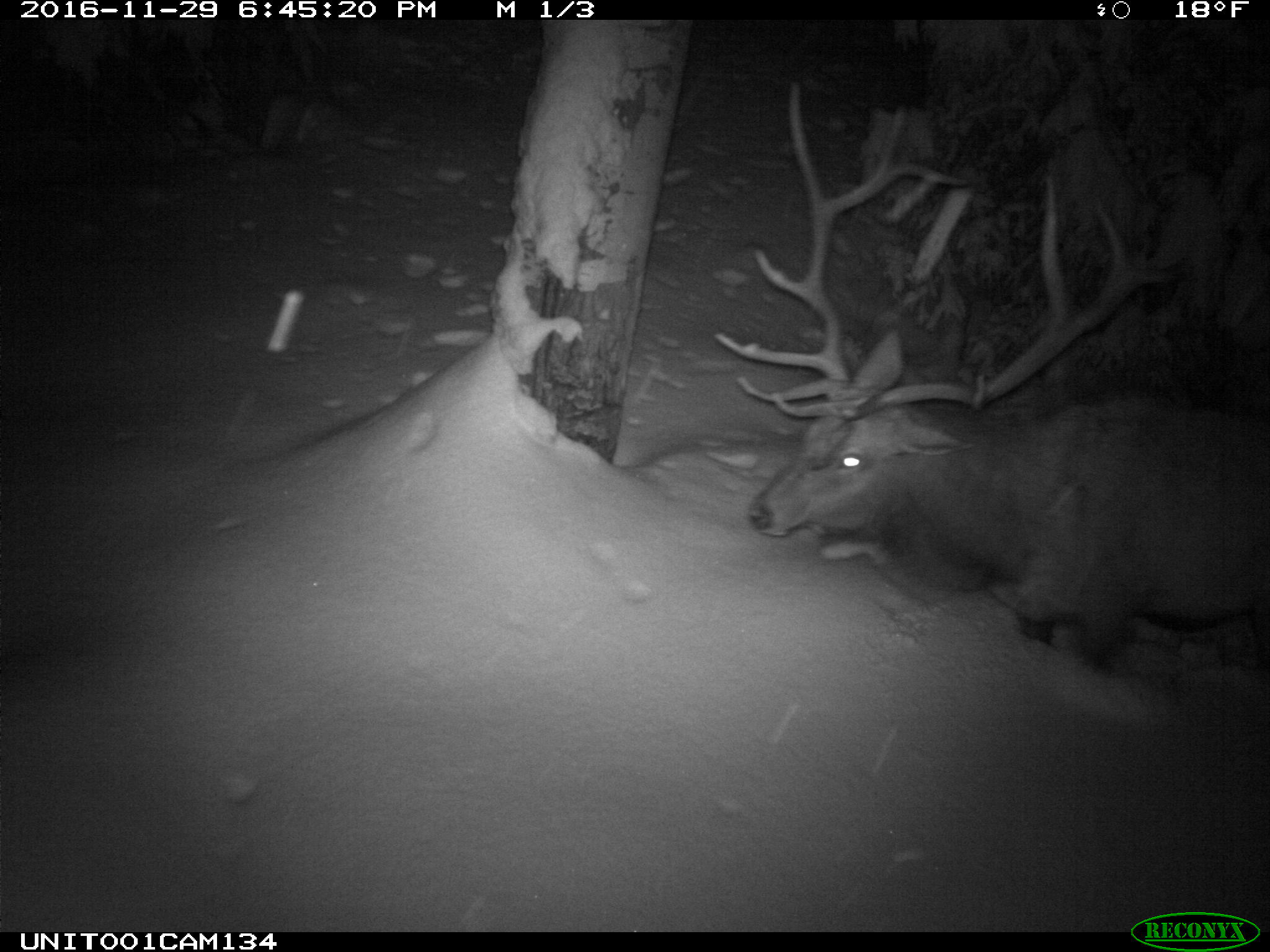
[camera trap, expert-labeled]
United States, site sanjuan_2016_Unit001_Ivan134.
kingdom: Animalia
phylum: Chordata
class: Mammalia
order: Artiodactyla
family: Cervidae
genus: Cervus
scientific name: Cervus elaphus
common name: red deer